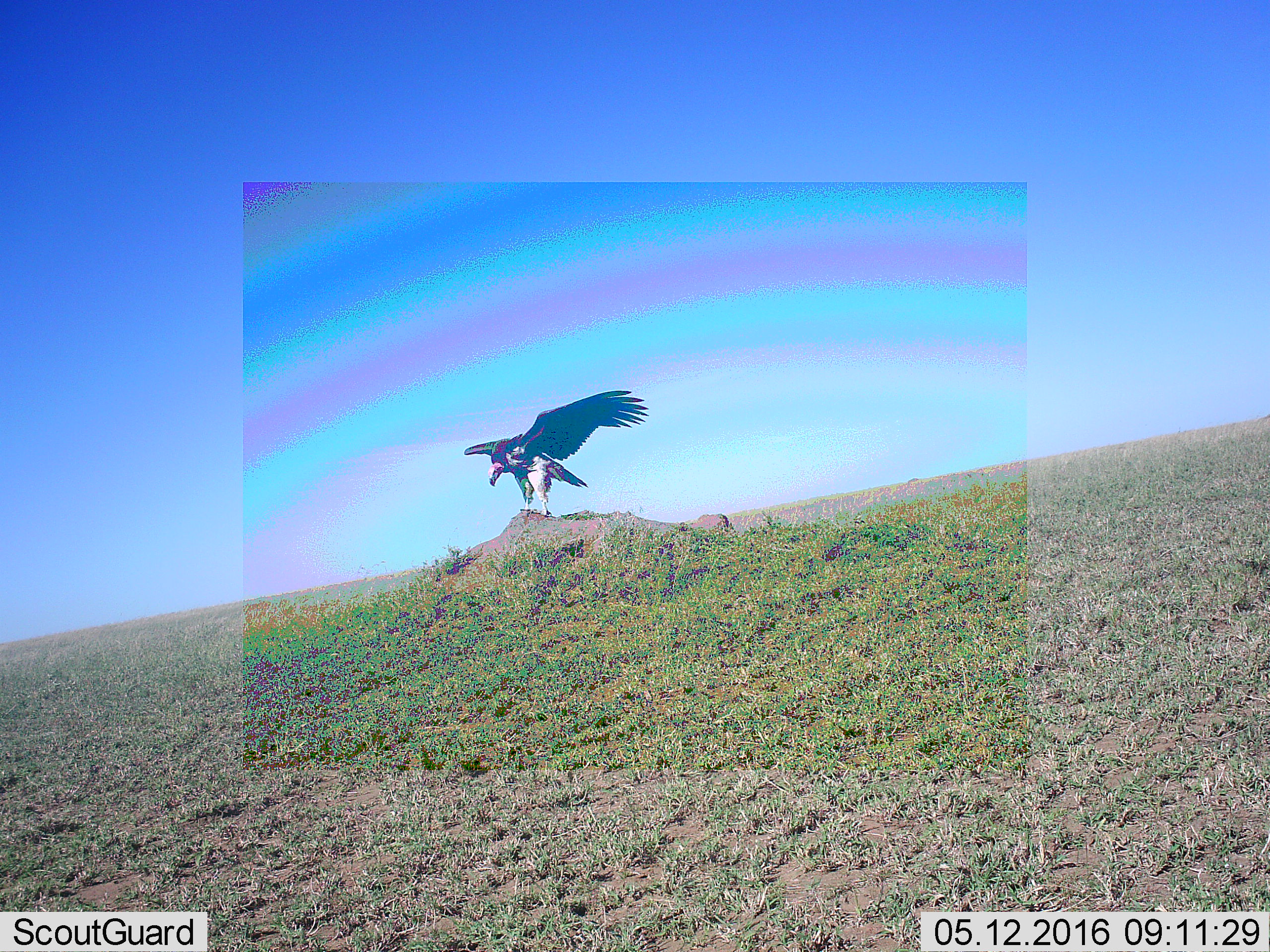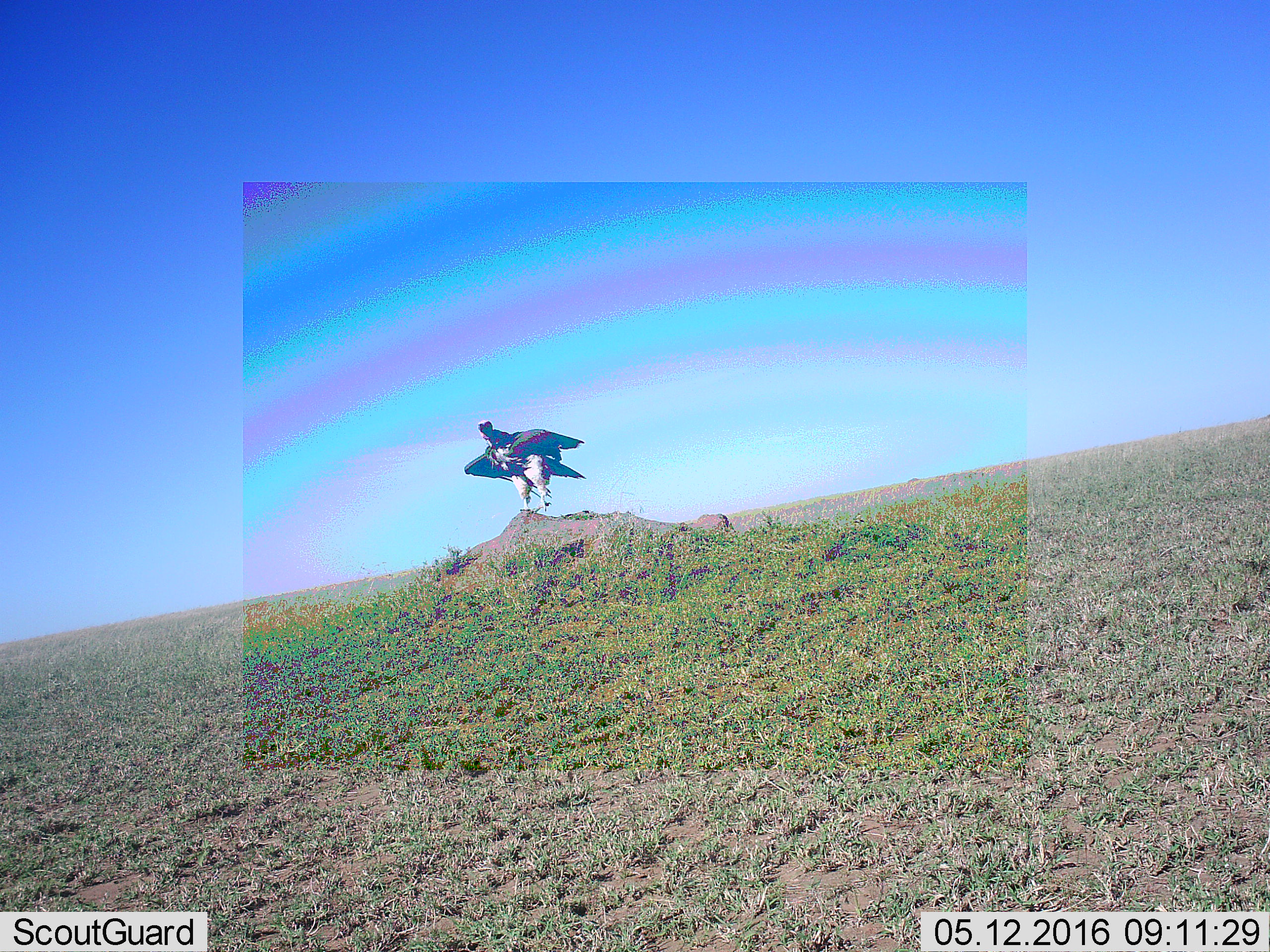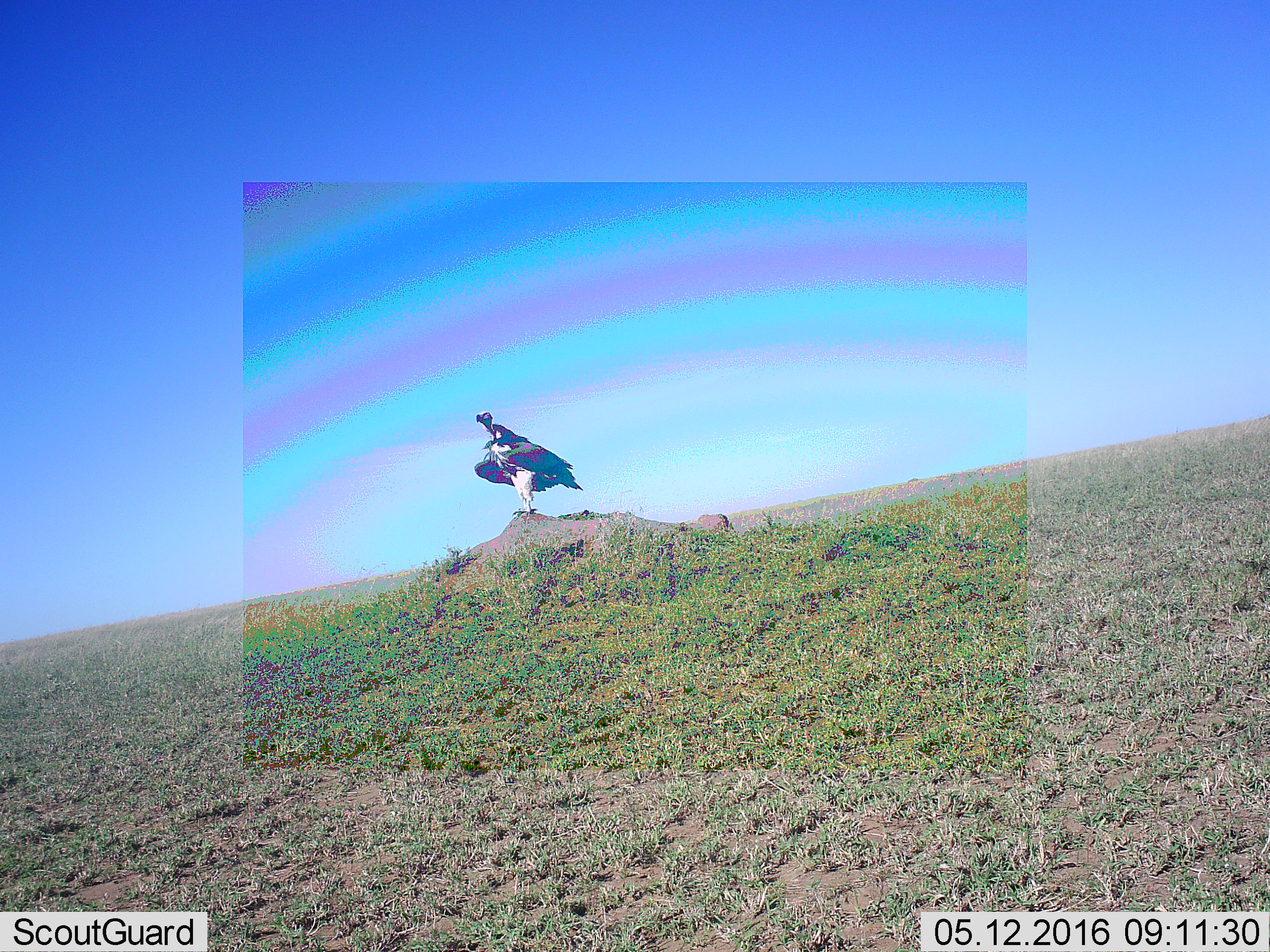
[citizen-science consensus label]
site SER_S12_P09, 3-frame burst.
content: unidentified animal